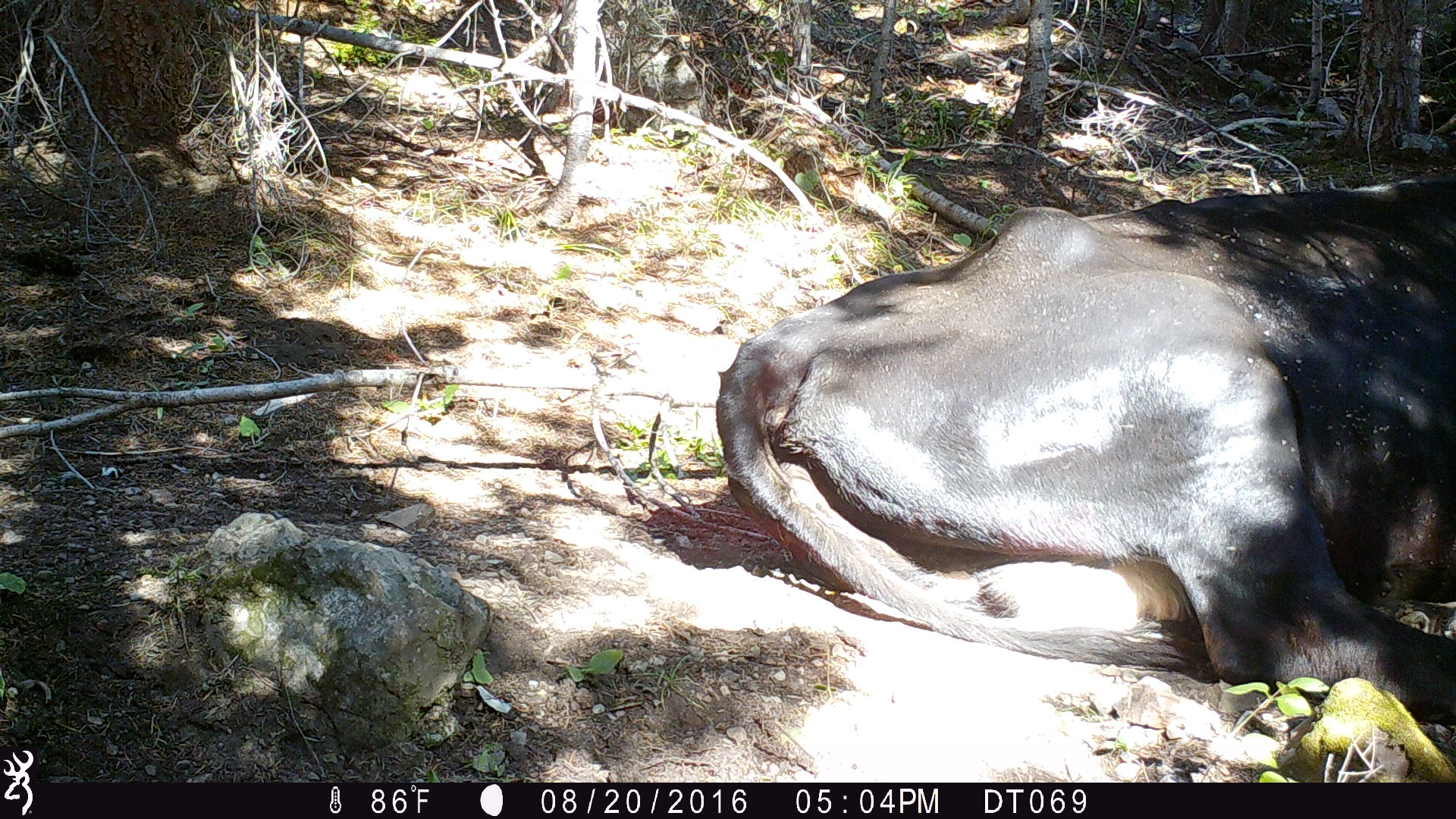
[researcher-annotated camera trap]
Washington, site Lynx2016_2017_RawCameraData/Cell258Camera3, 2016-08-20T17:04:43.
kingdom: Animalia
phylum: Chordata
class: Mammalia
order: Artiodactyla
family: Bovidae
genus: Bos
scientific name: Bos taurus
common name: domestic cattle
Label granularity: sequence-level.